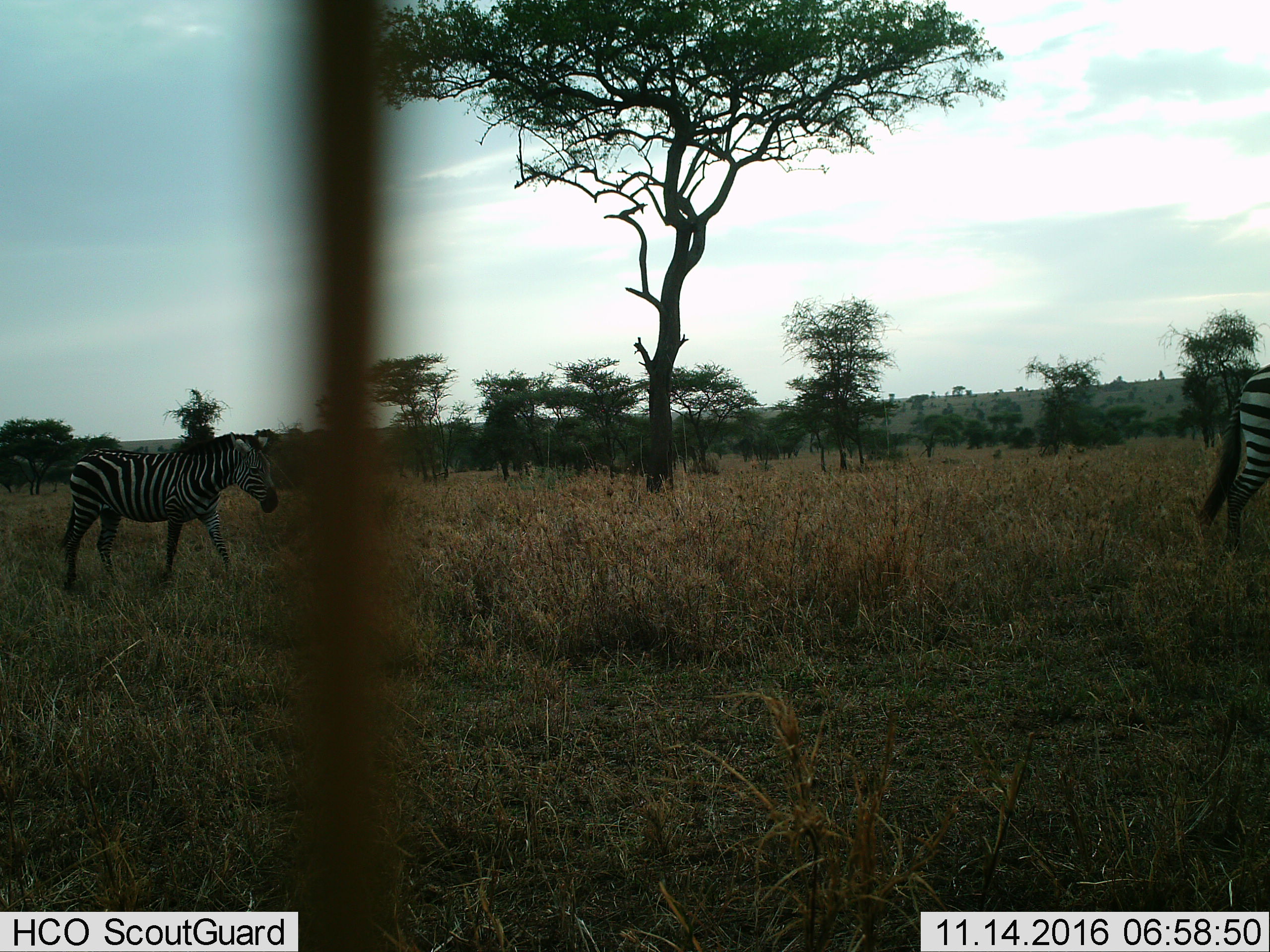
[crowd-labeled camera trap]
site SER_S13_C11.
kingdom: Animalia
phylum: Chordata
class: Mammalia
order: Perissodactyla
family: Equidae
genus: Equus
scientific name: Equus quagga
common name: plains zebra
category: zebraplains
Zebraplains (plains zebra) (Equus quagga), count 2. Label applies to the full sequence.